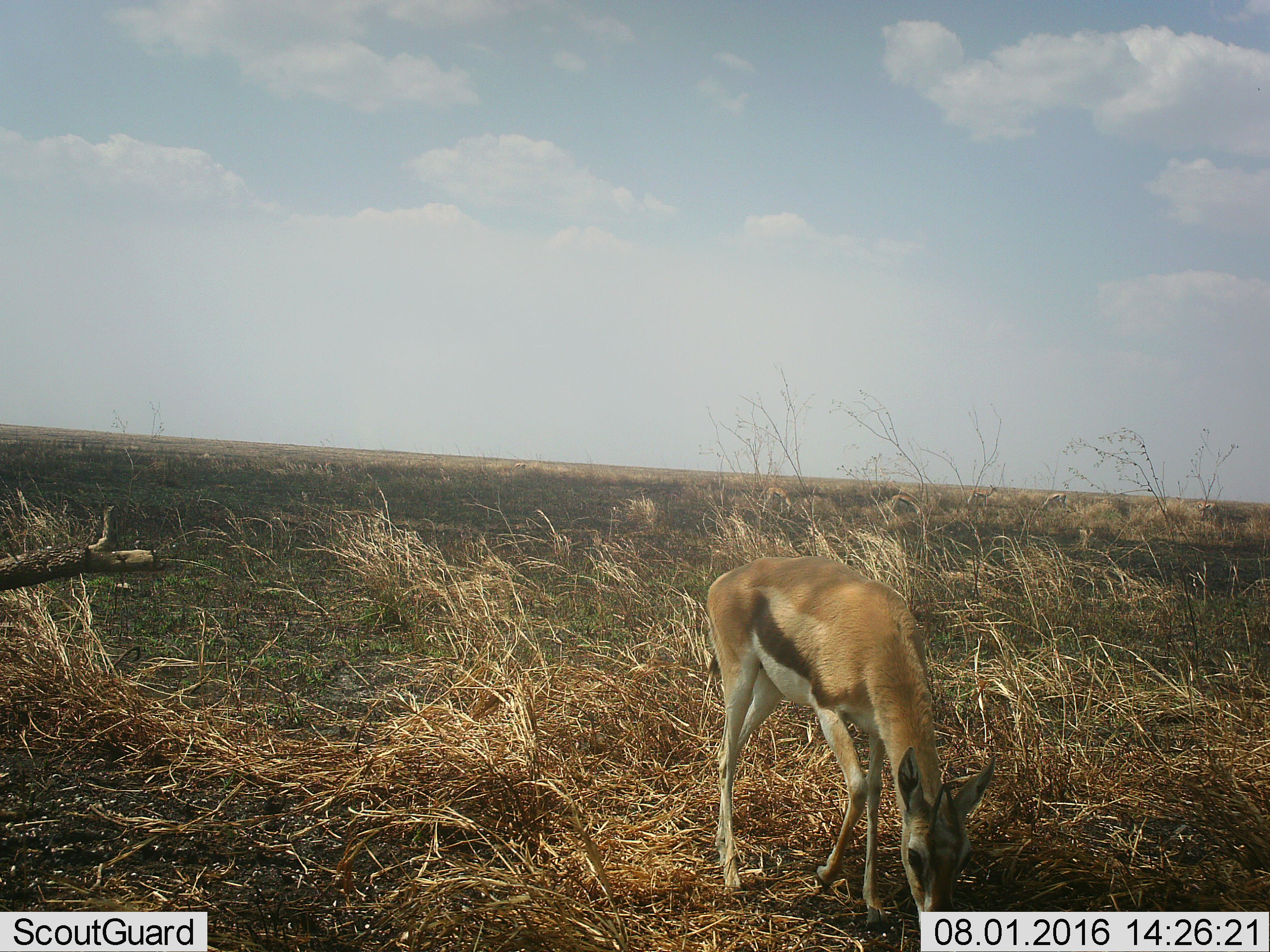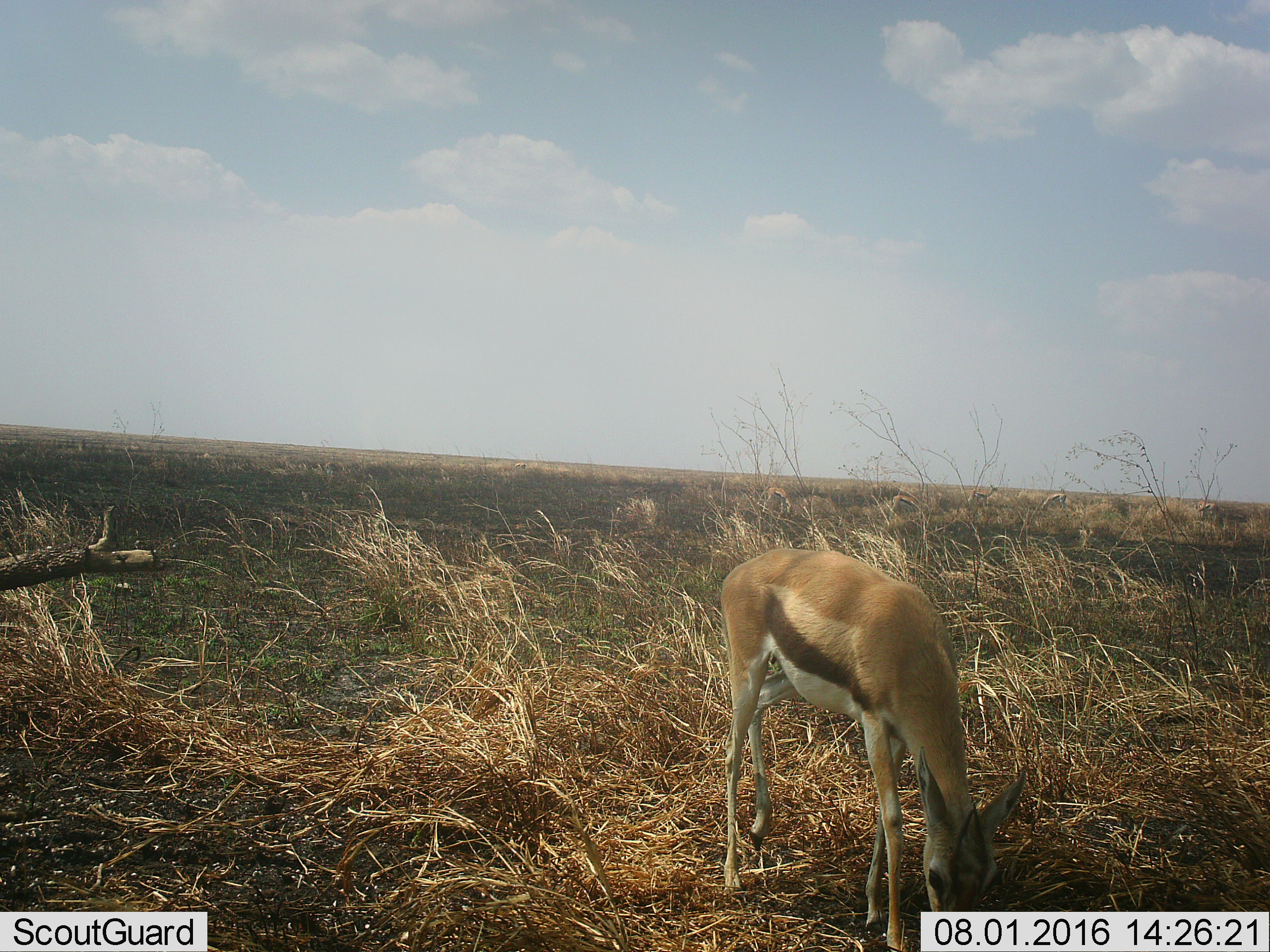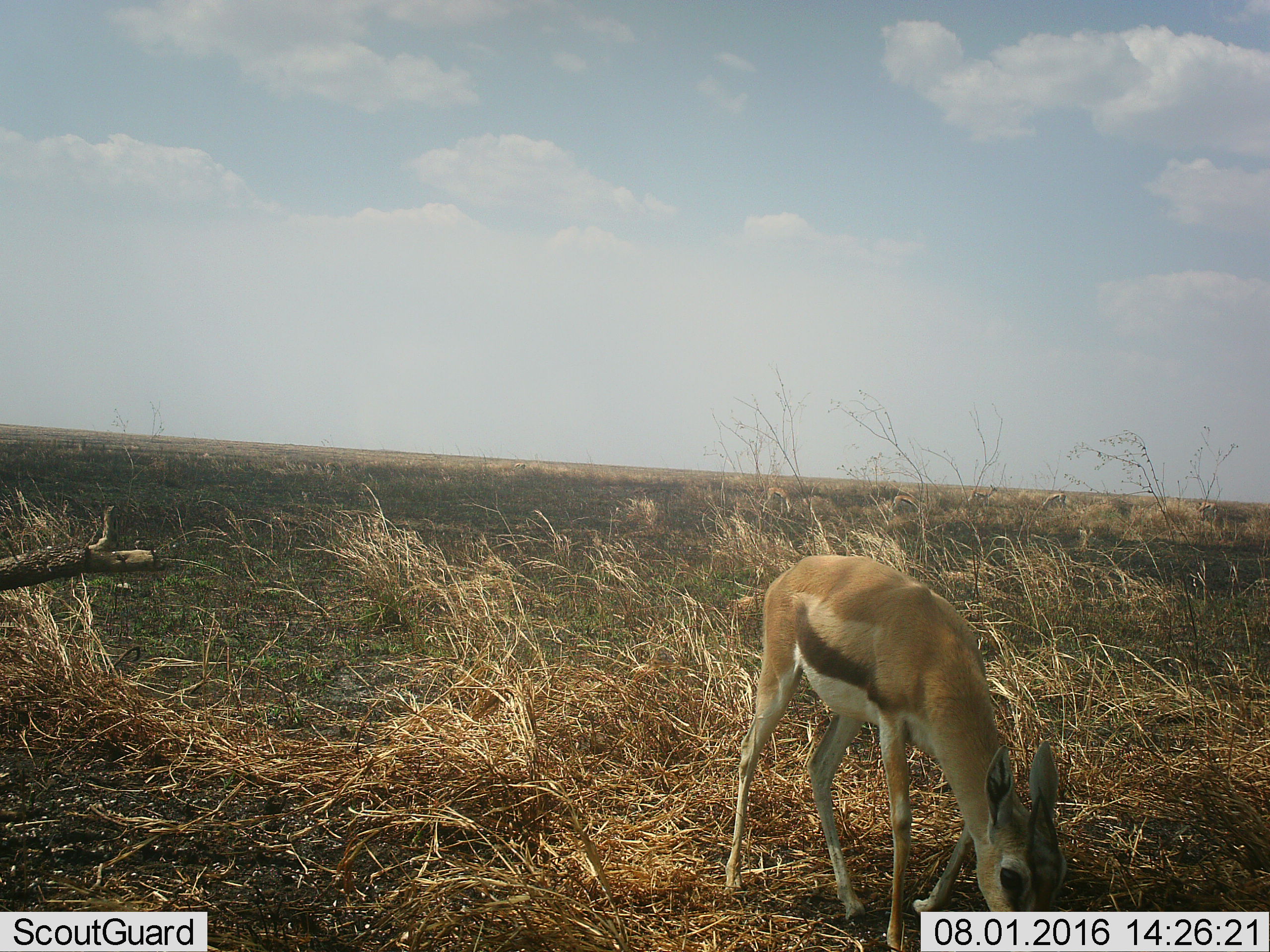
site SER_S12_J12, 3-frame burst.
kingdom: Animalia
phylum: Chordata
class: Mammalia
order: Artiodactyla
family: Bovidae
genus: Eudorcas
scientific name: Eudorcas thomsonii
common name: thomson's gazelle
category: gazellethomsons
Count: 5.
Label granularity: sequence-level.